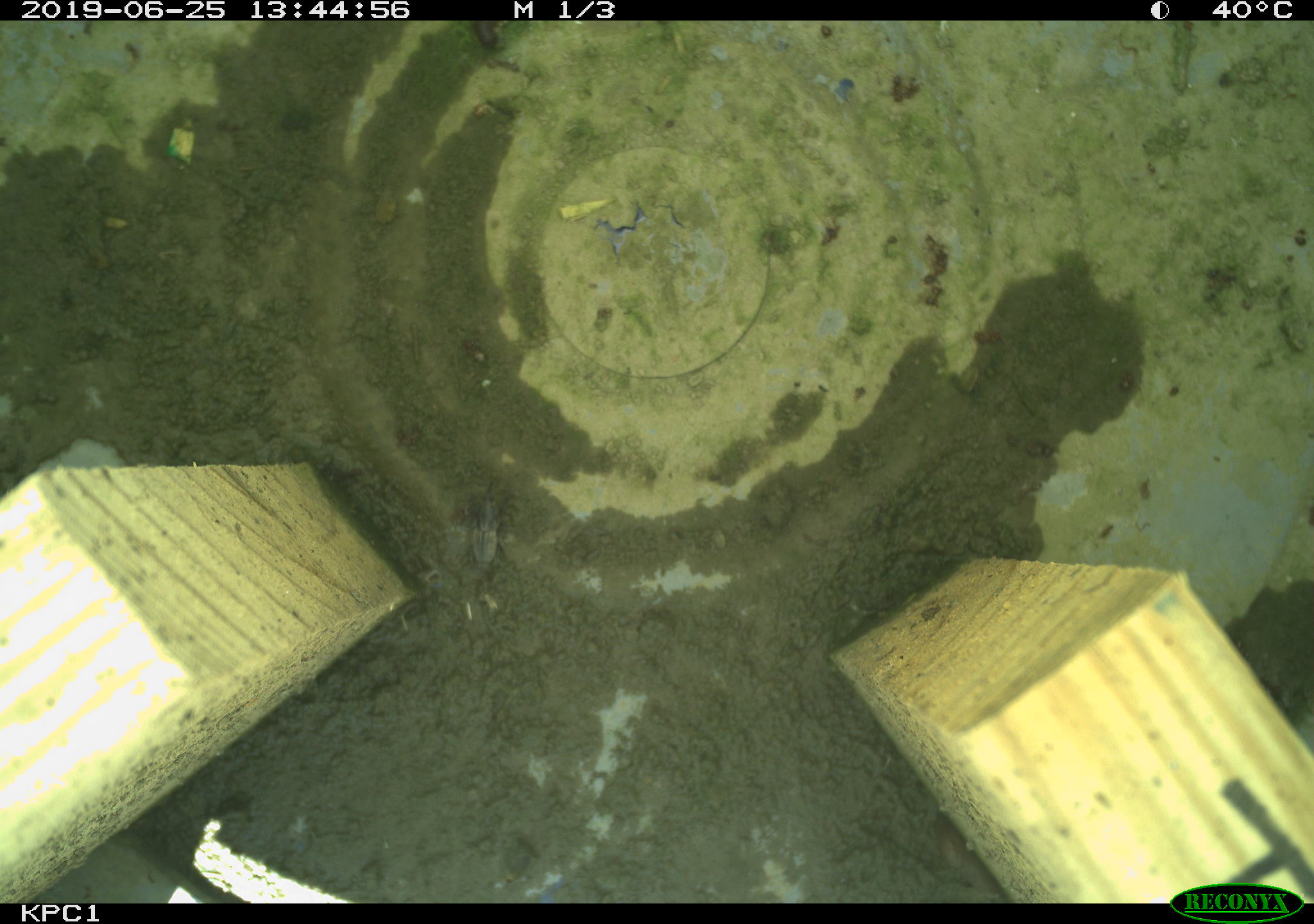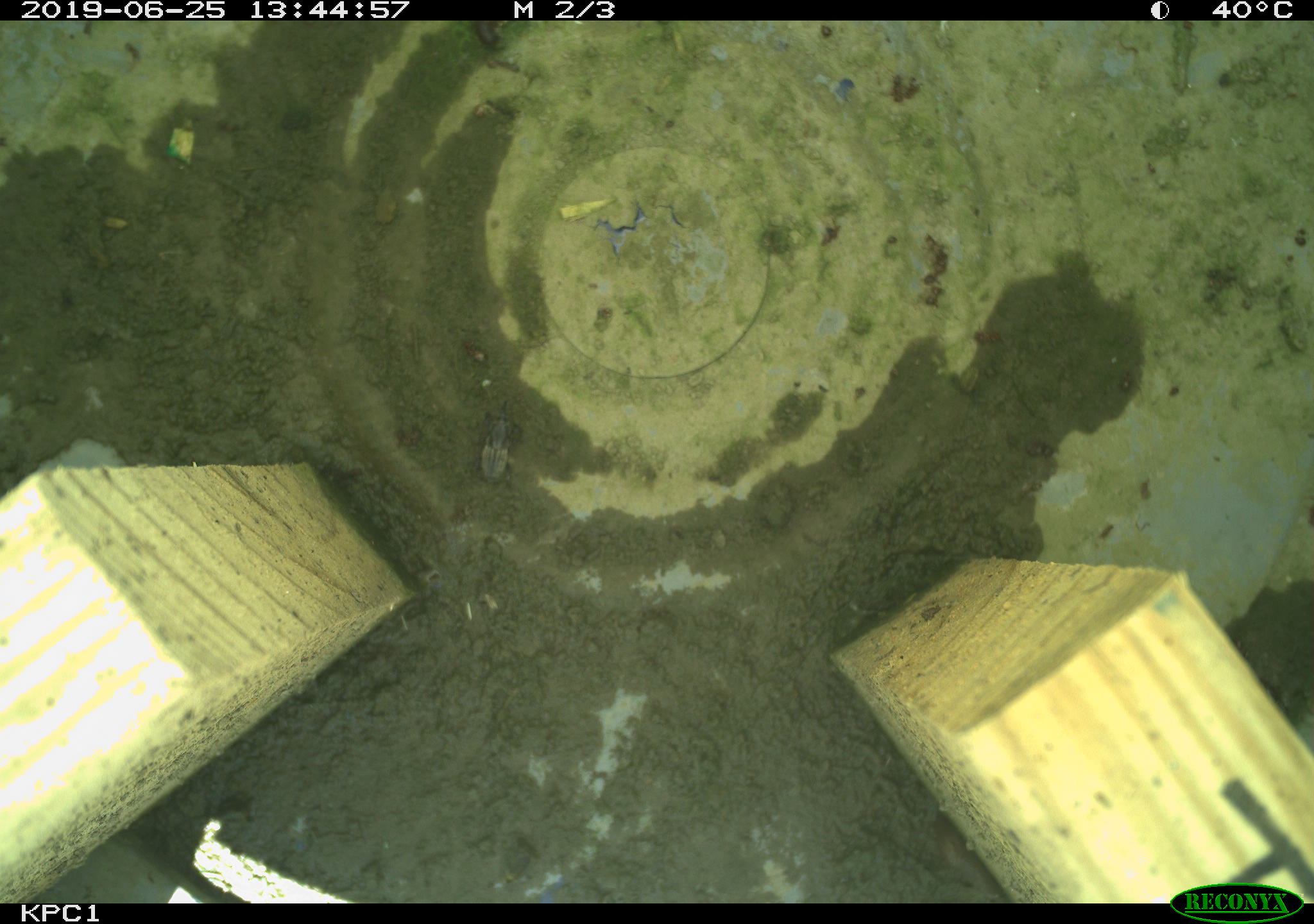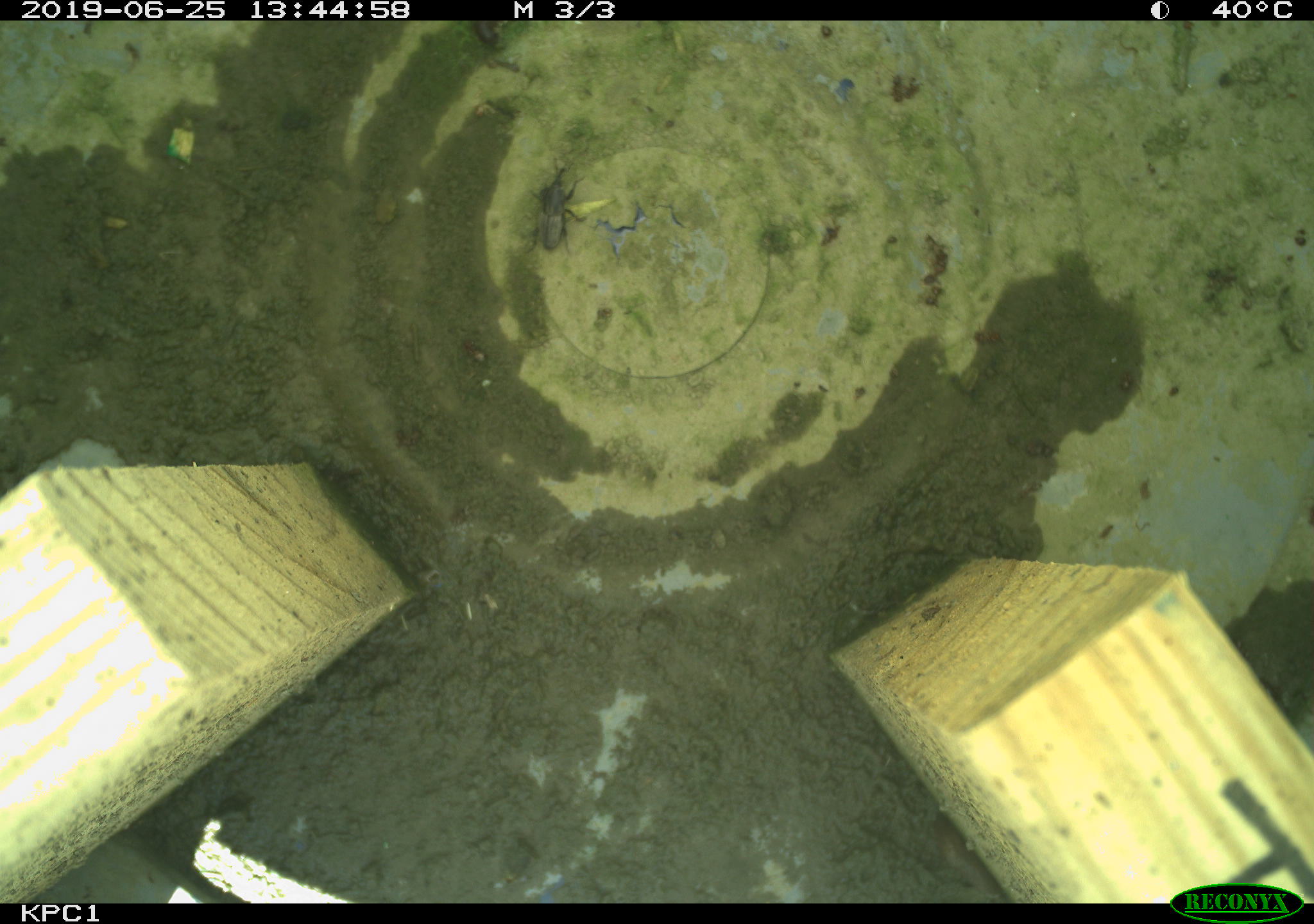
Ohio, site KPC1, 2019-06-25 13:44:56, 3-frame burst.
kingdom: Animalia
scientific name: Animalia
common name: animal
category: invertebrate